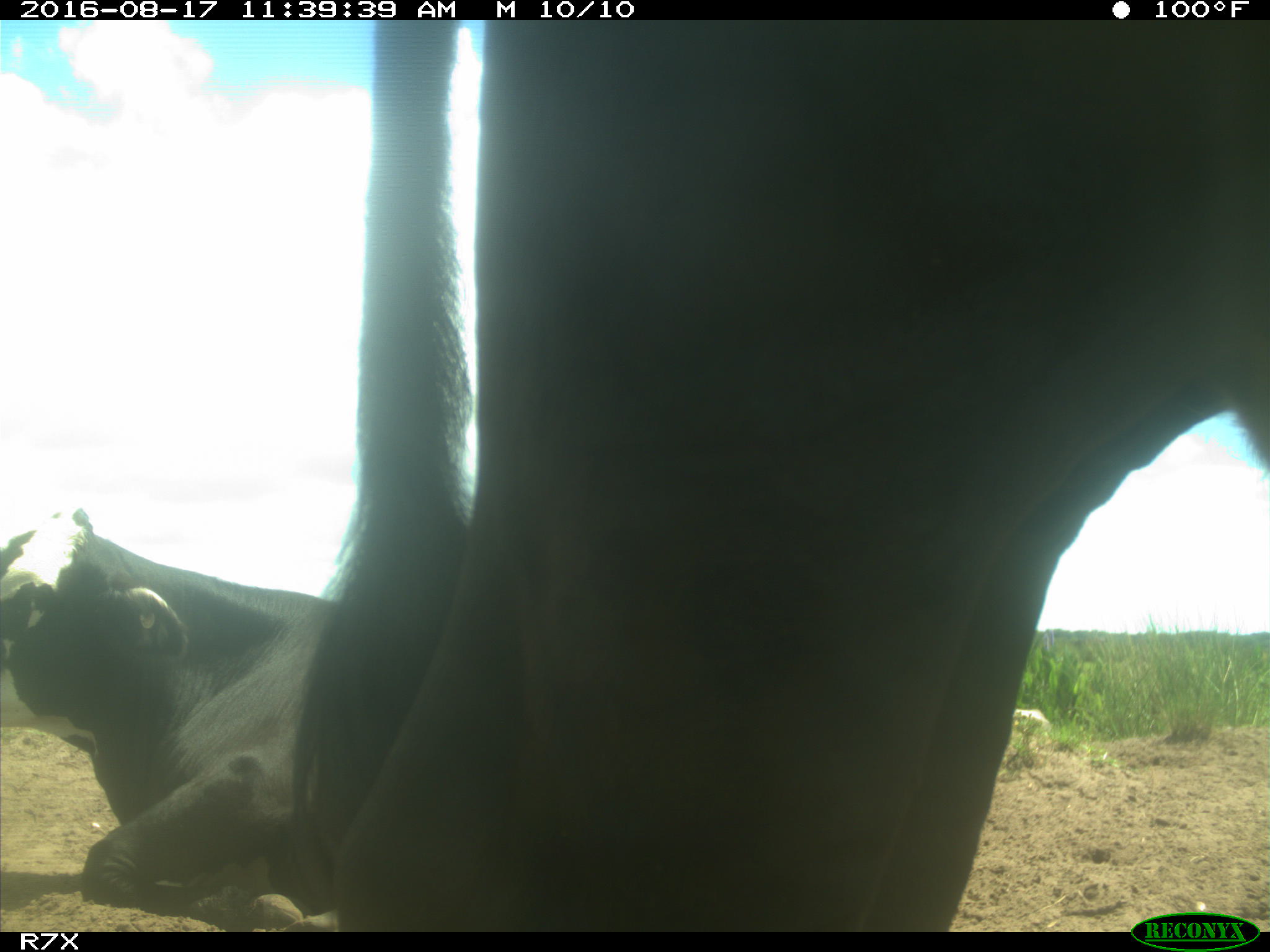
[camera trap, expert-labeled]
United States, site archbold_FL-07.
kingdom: Animalia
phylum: Chordata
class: Mammalia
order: Artiodactyla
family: Bovidae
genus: Bos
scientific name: Bos taurus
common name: domestic cow